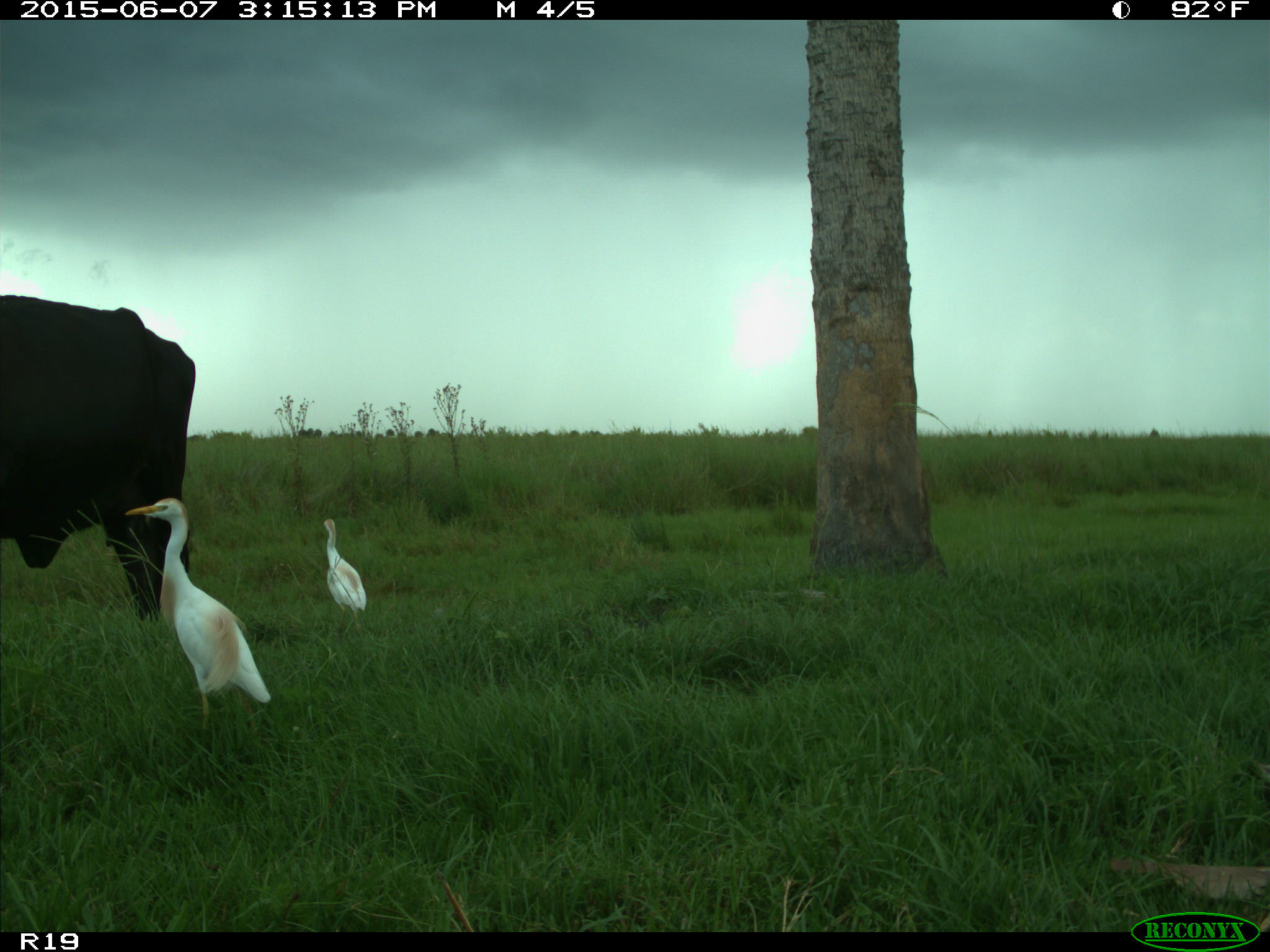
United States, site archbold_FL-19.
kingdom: Animalia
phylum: Chordata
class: Mammalia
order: Artiodactyla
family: Bovidae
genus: Bos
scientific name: Bos taurus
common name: domestic cow